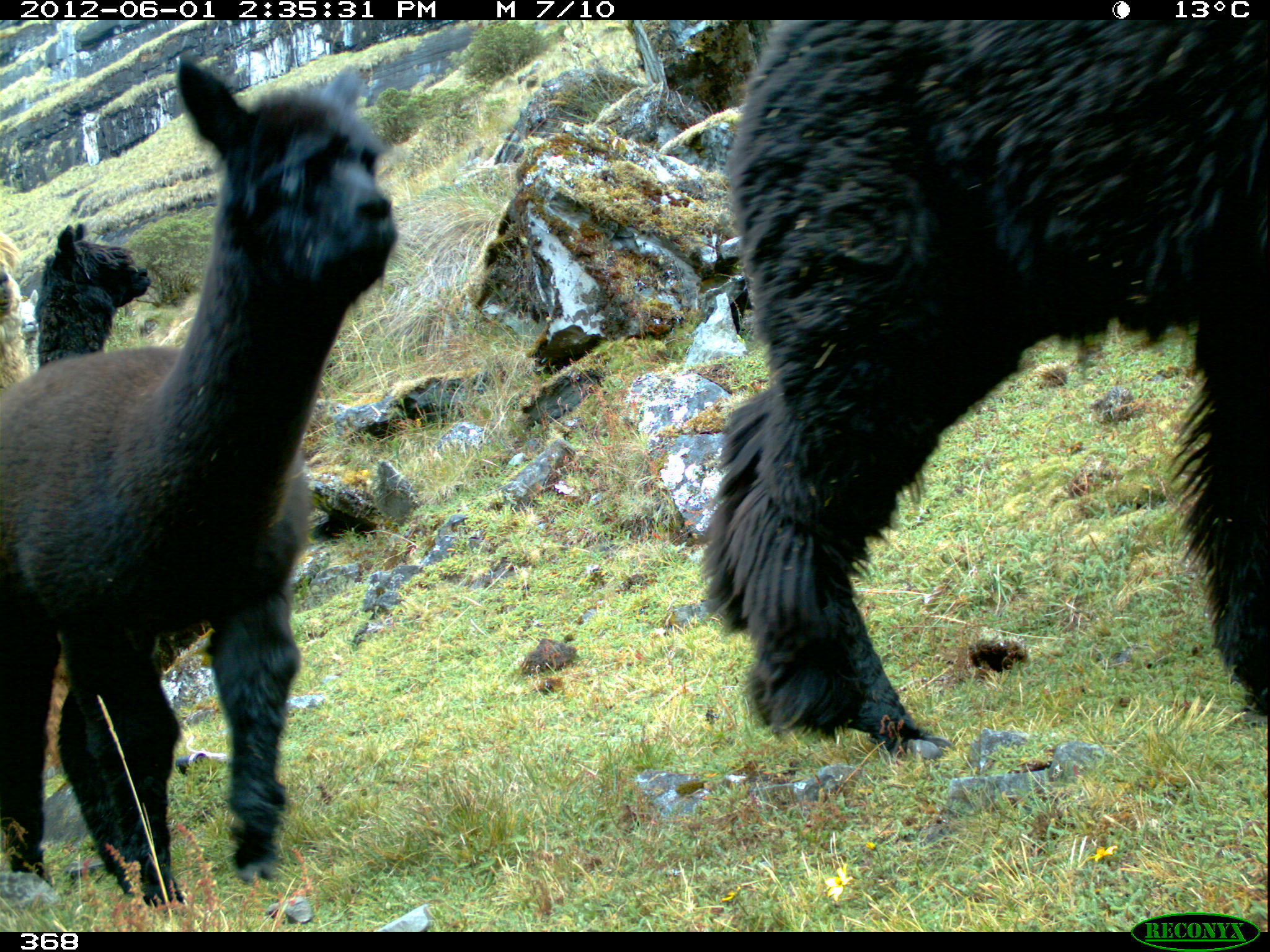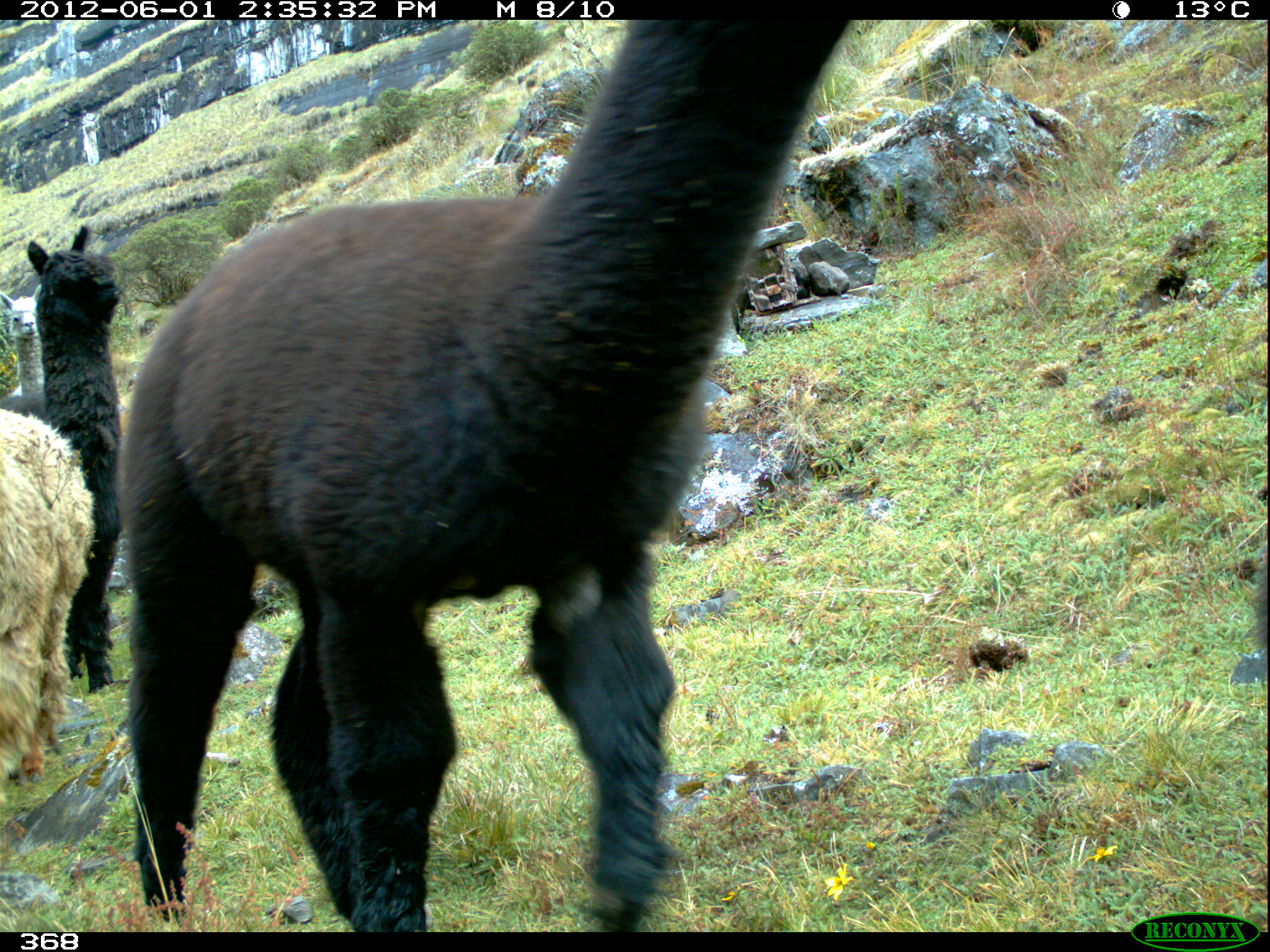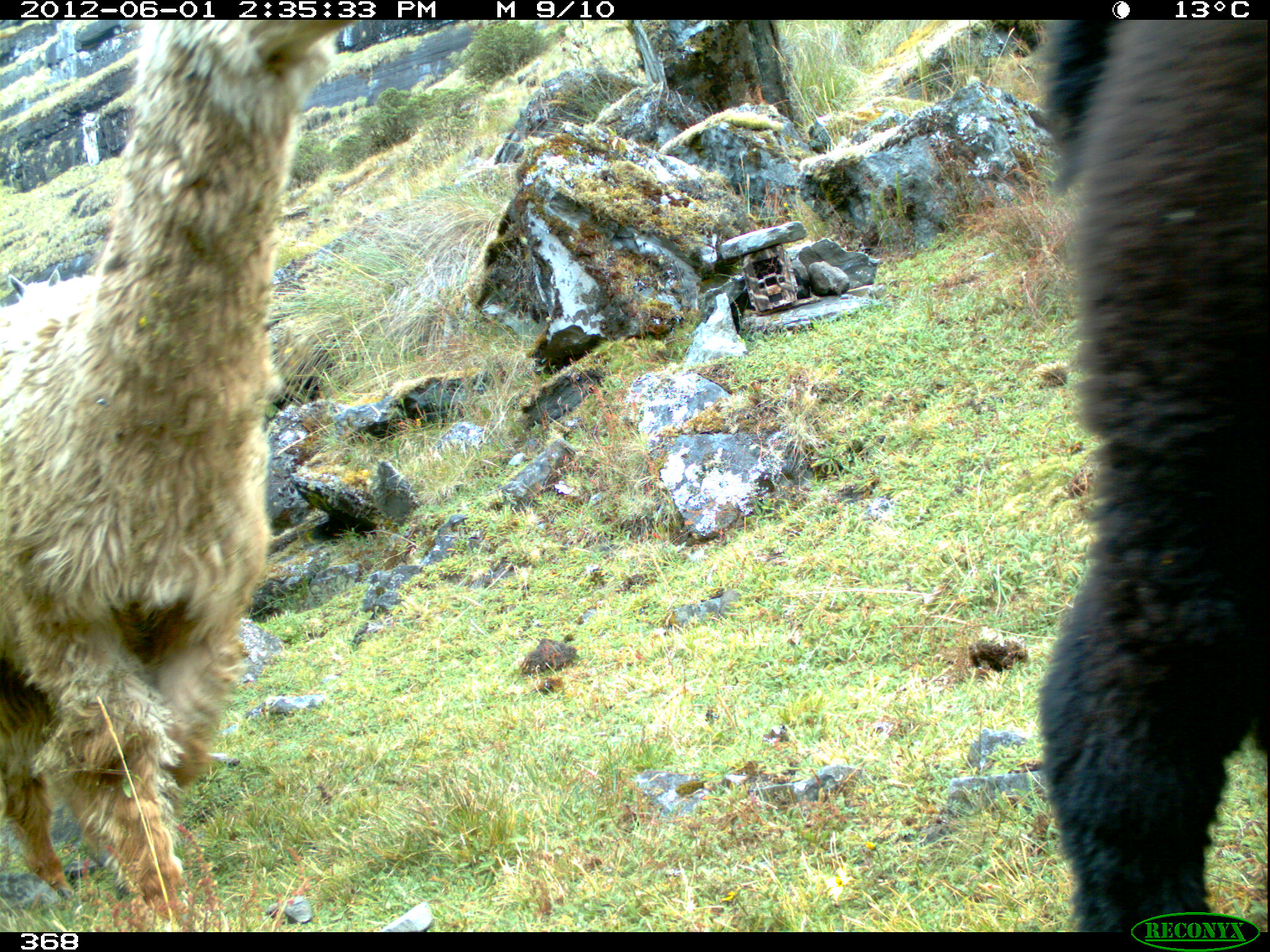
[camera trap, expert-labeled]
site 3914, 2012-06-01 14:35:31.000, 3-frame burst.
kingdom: Animalia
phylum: Chordata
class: Mammalia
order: Artiodactyla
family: Camelidae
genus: Vicugna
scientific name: Vicugna pacos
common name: alpaca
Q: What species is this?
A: Vicugna pacos (alpaca).